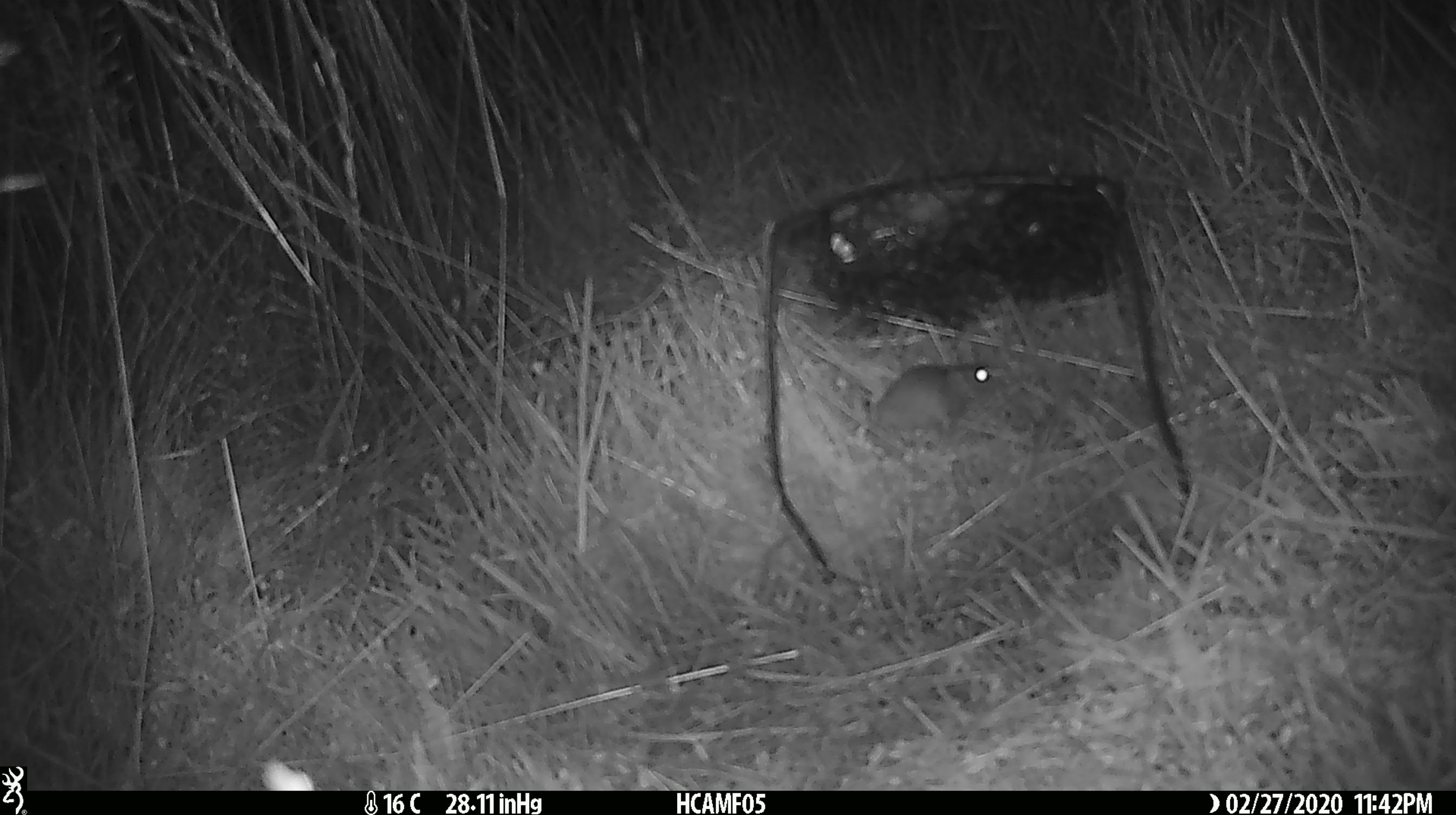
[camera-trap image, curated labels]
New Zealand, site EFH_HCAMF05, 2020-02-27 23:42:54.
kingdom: Animalia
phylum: Chordata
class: Mammalia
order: Rodentia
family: Muridae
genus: Mus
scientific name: Mus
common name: mouse